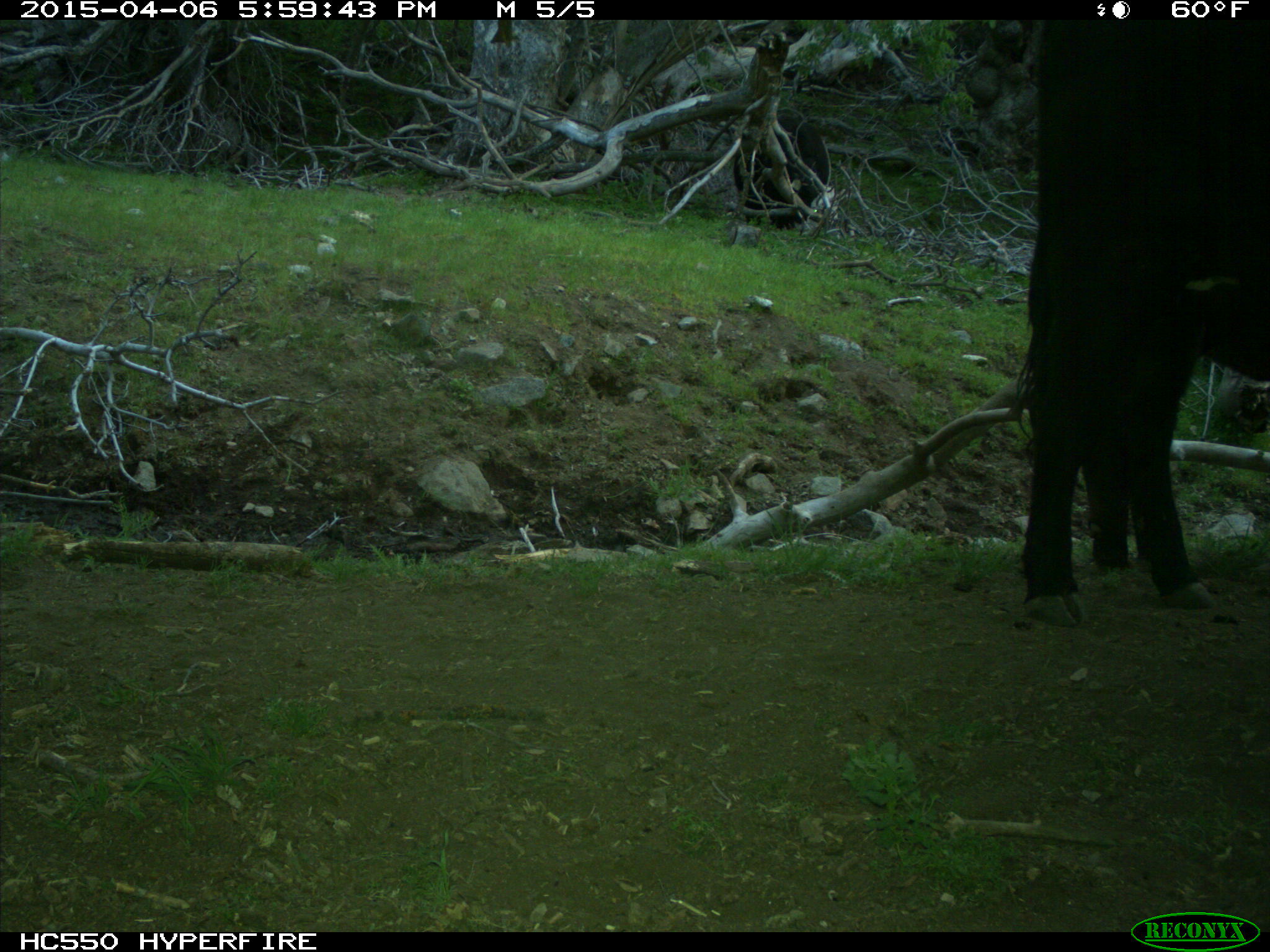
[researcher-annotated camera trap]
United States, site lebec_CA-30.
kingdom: Animalia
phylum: Chordata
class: Mammalia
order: Artiodactyla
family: Bovidae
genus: Bos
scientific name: Bos taurus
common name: domestic cow